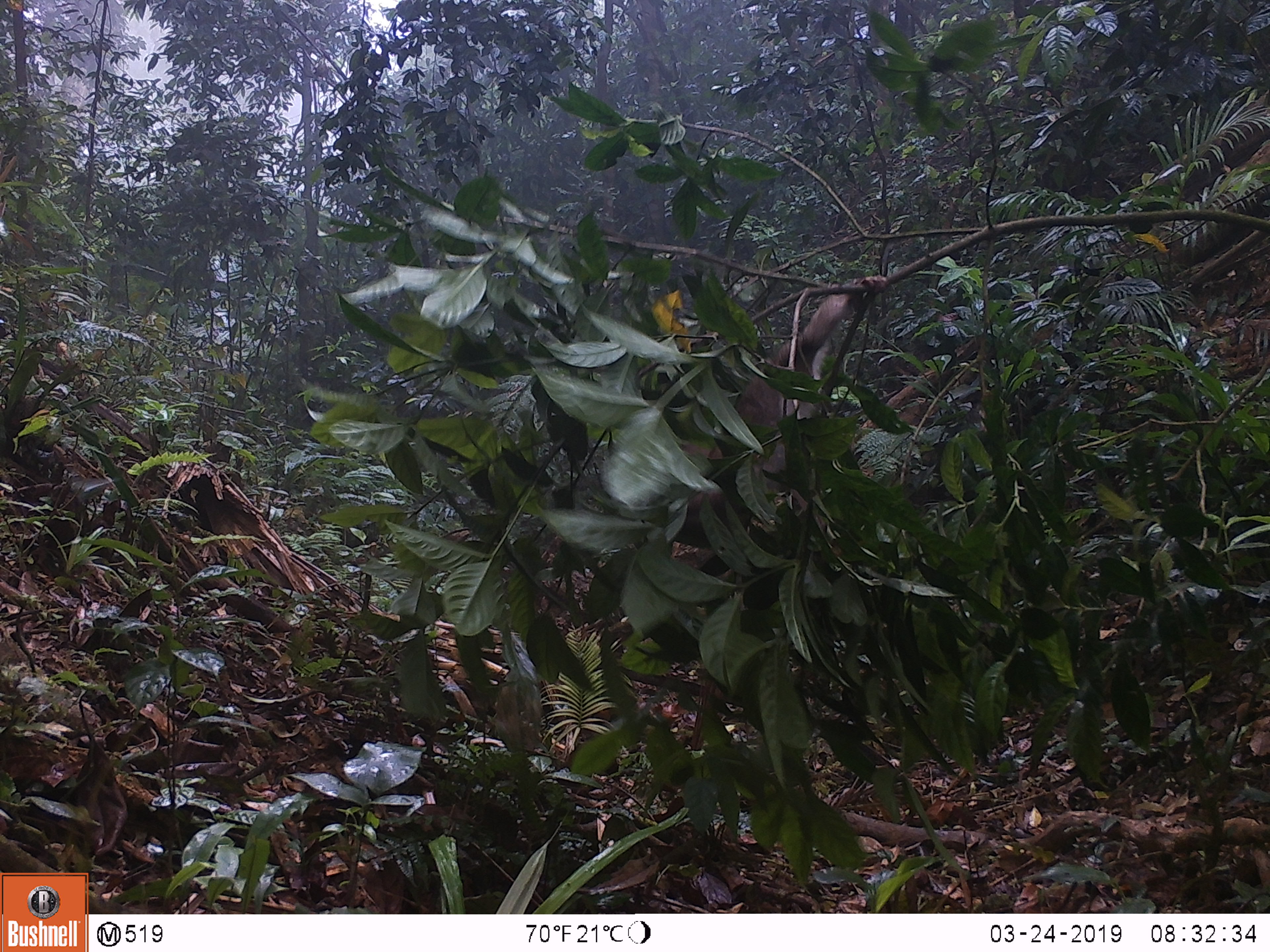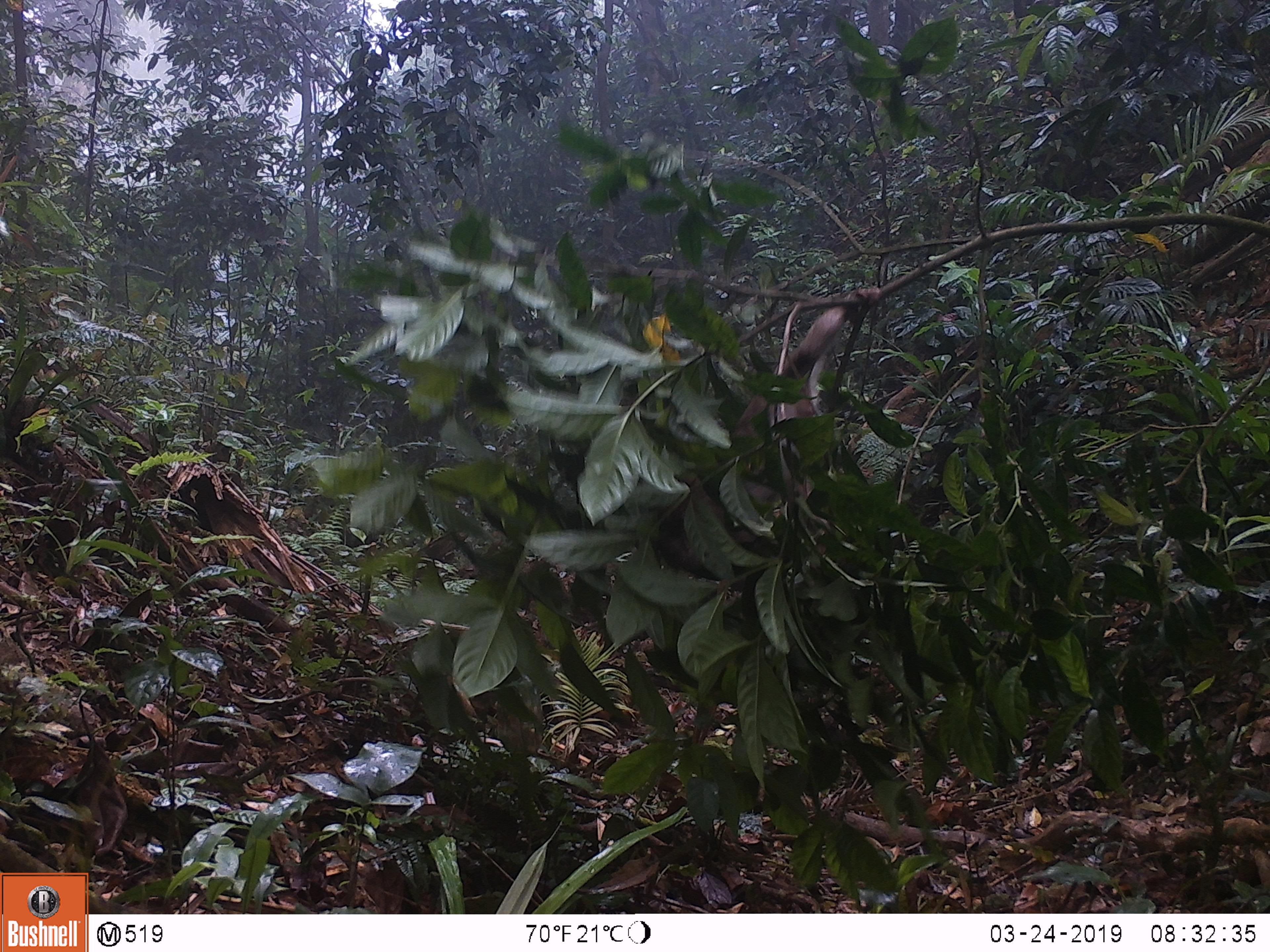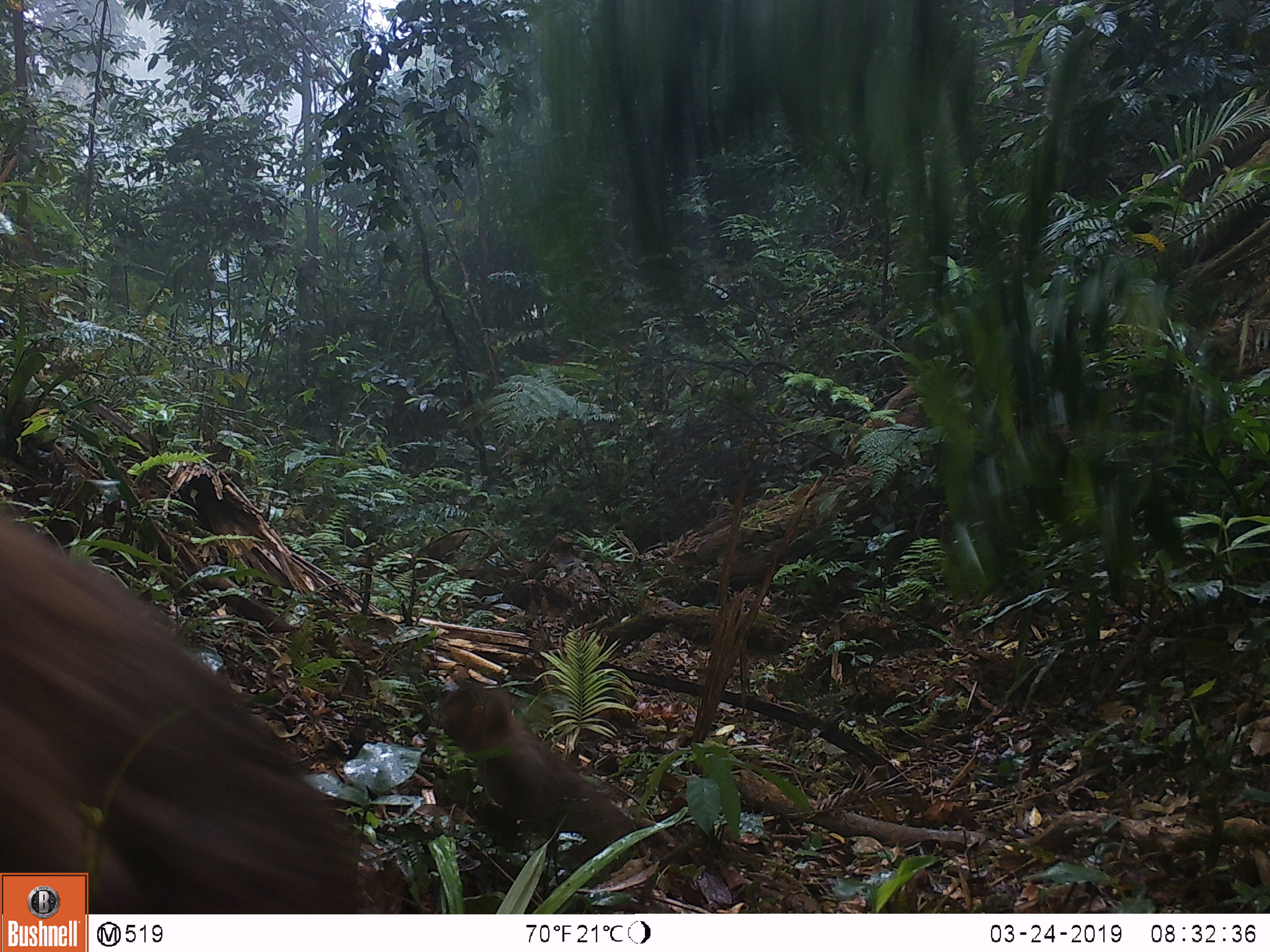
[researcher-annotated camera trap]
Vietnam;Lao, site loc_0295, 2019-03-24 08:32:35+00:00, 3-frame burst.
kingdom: Animalia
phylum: Chordata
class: Mammalia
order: Primates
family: Cercopithecidae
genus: Macaca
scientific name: Macaca nemestrina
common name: pig-tailed macaque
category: pig tailed macaque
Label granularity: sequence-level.